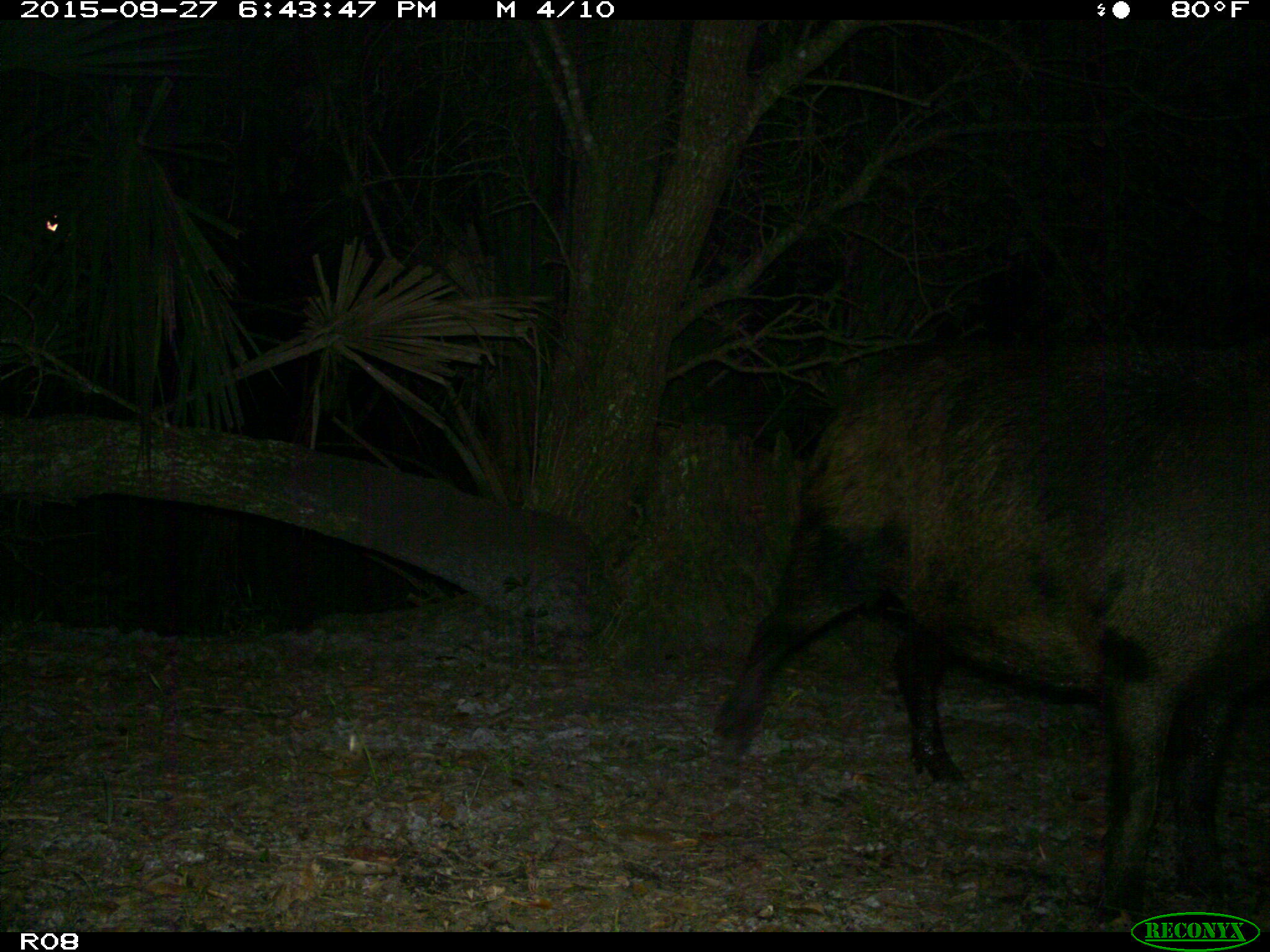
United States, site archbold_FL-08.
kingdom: Animalia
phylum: Chordata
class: Mammalia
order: Artiodactyla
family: Suidae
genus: Sus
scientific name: Sus scrofa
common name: wild boar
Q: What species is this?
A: Sus scrofa (wild boar).